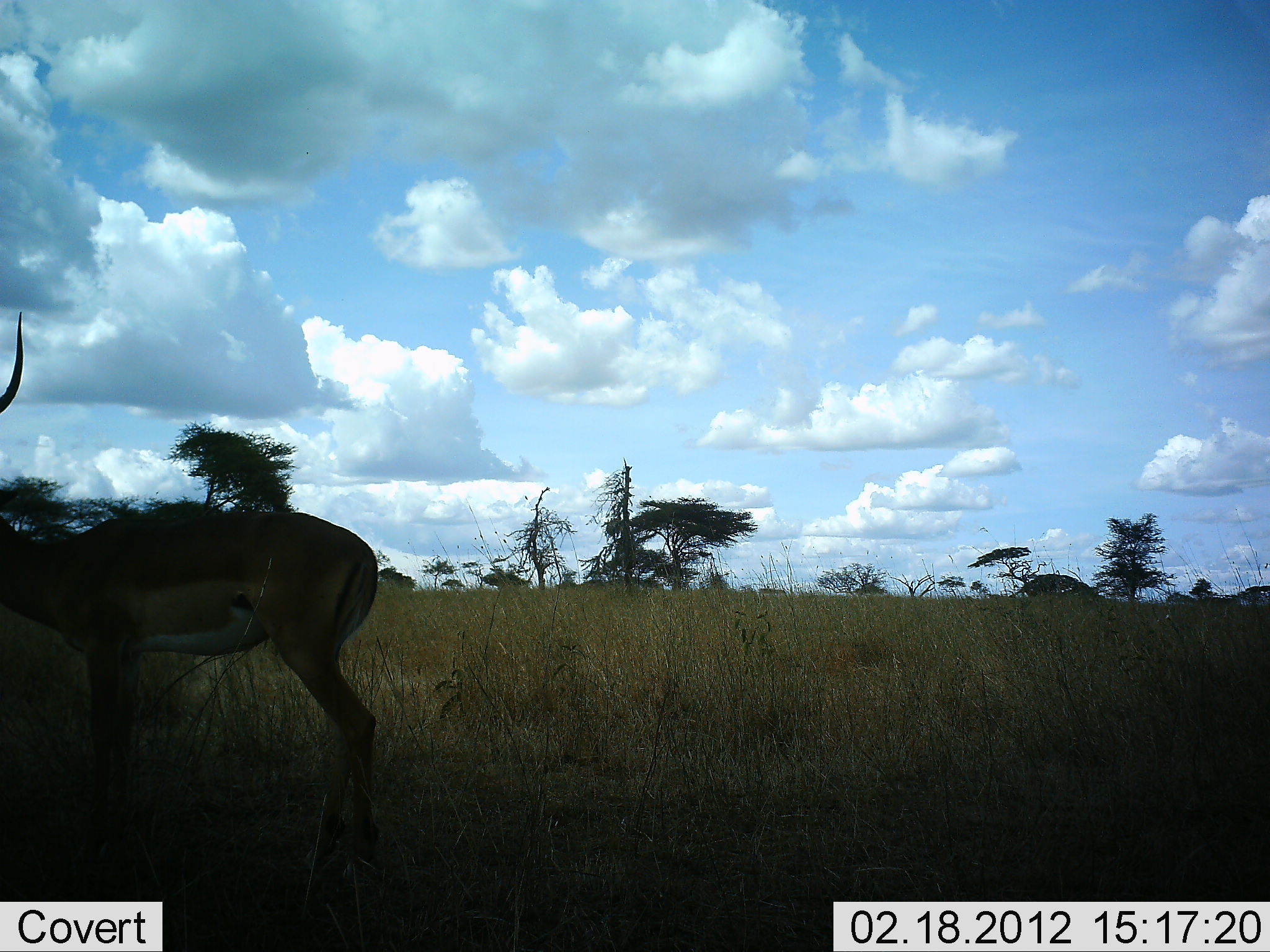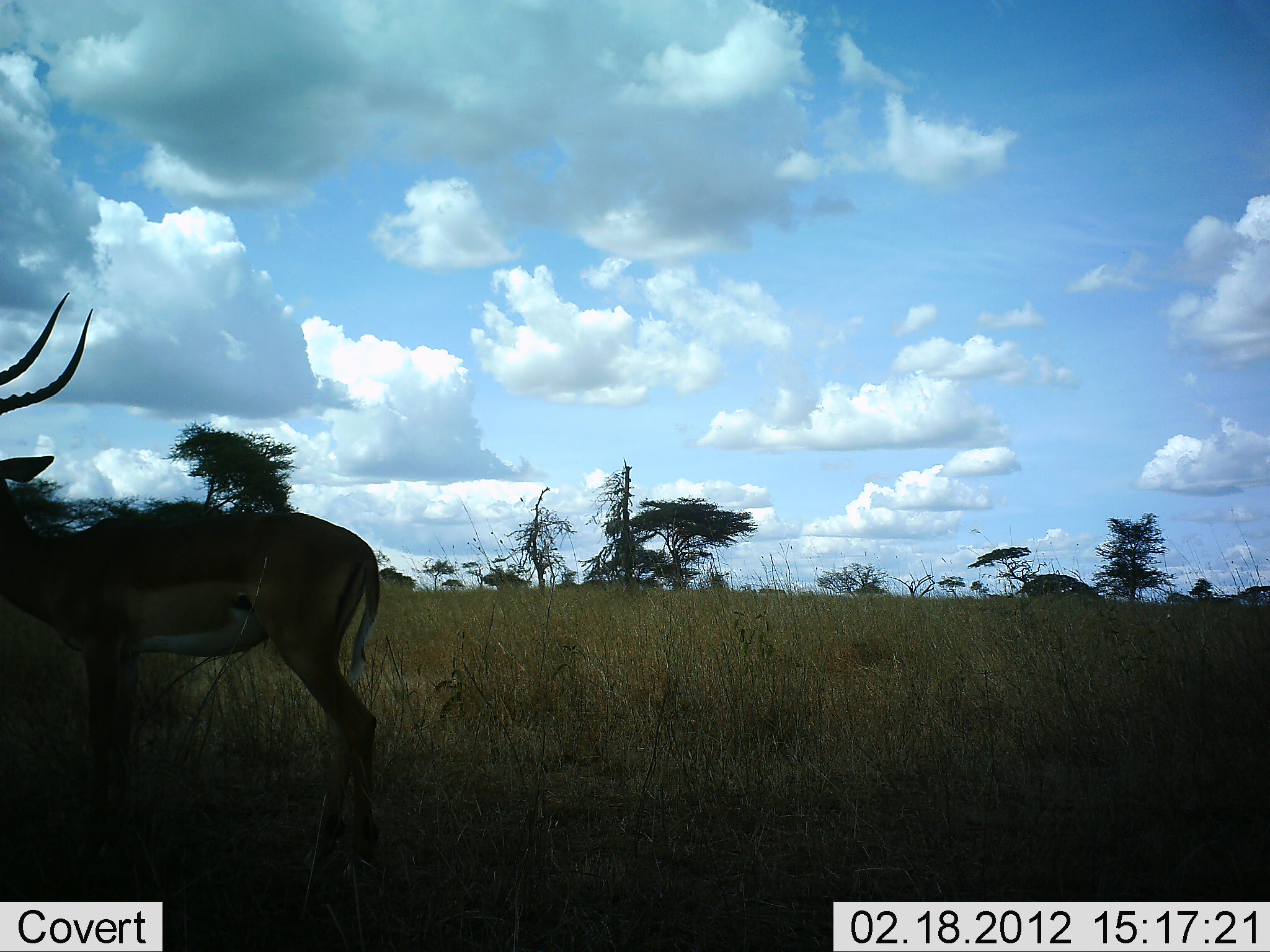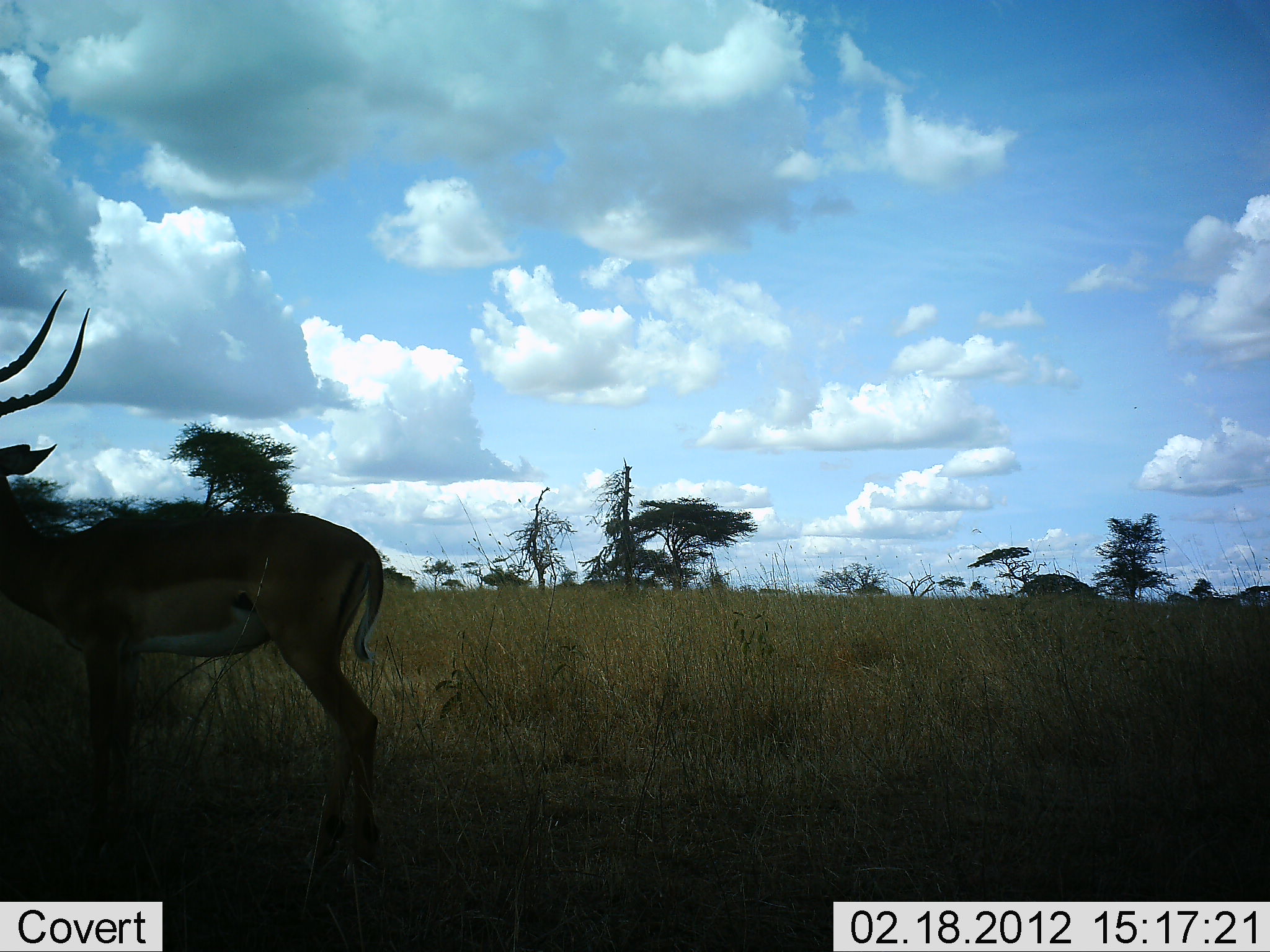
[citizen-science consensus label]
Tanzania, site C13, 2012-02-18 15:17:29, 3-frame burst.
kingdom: Animalia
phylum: Chordata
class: Mammalia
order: Artiodactyla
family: Bovidae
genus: Aepyceros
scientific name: Aepyceros melampus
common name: impala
Impala (Aepyceros melampus), count 1. Behavior (volunteer vote fractions): standing 82%, resting 0%, moving 12%, interacting 0%. Young present (vote fraction): 0%. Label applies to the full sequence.